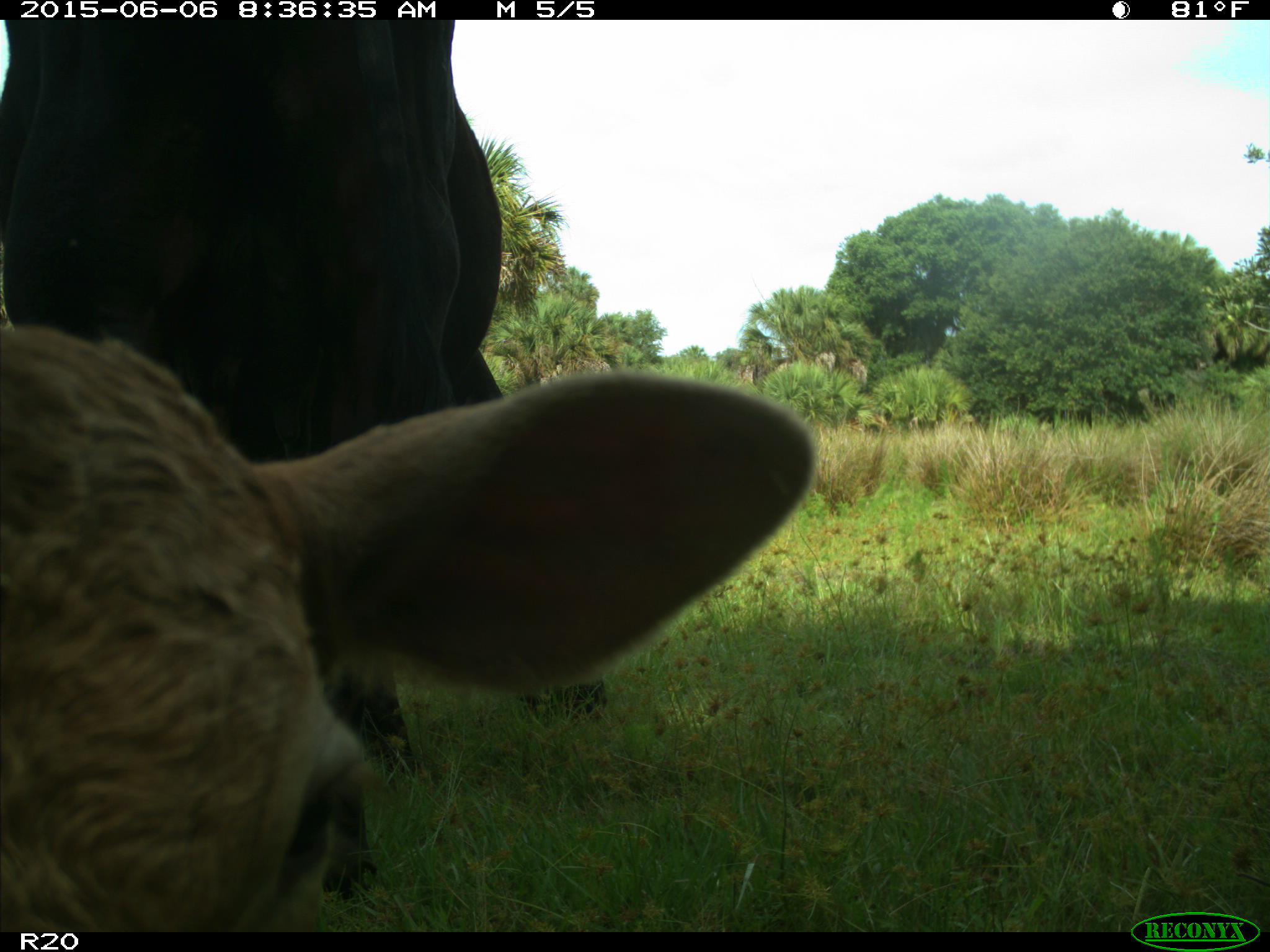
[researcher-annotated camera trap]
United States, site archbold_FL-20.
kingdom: Animalia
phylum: Chordata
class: Mammalia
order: Artiodactyla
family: Bovidae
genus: Bos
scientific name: Bos taurus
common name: domestic cow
Bos taurus (domestic cow).